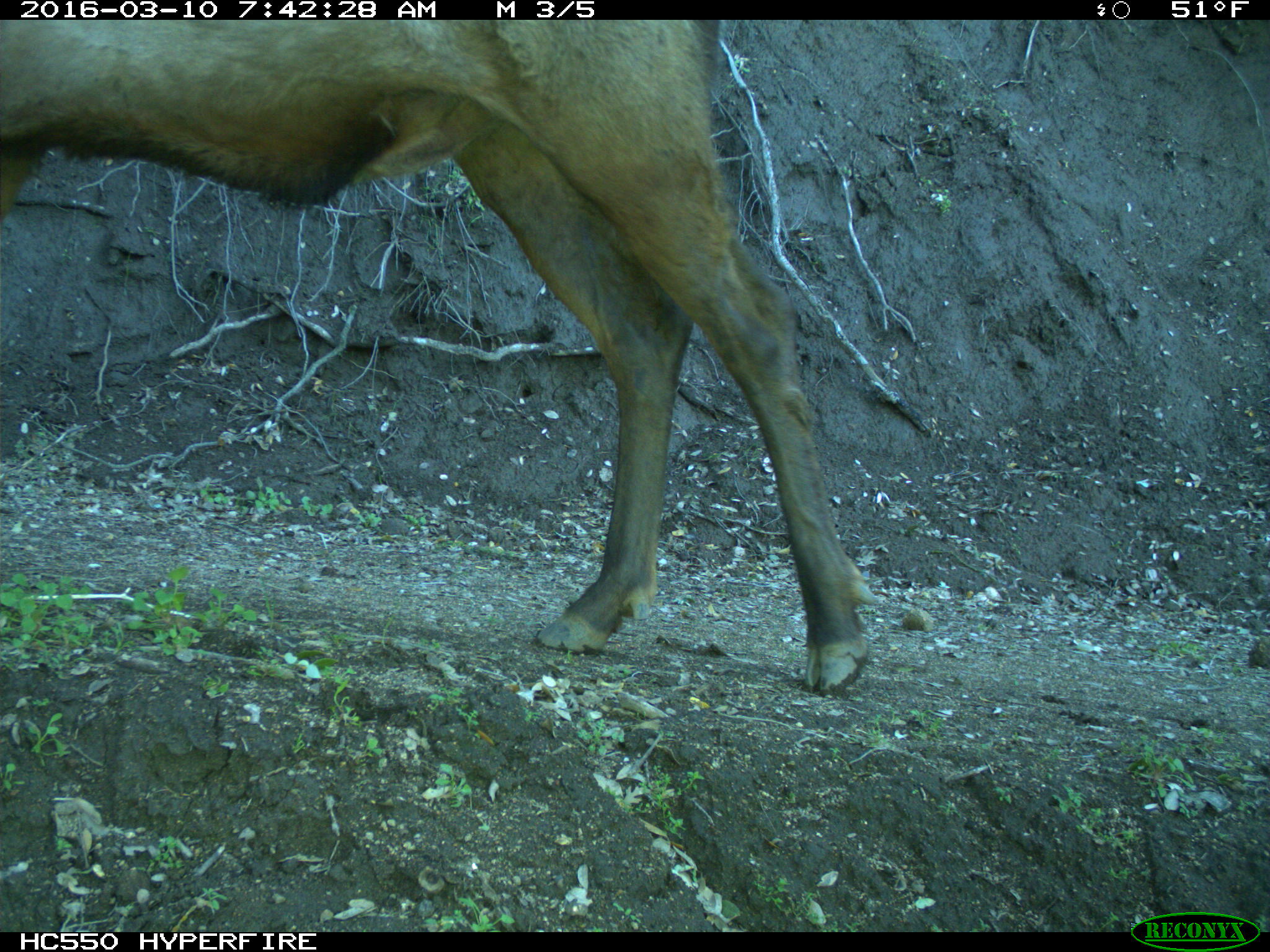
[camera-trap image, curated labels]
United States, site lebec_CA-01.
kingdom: Animalia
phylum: Chordata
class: Mammalia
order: Artiodactyla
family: Cervidae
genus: Cervus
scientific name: Cervus canadensis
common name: elk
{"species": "Cervus canadensis (elk)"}